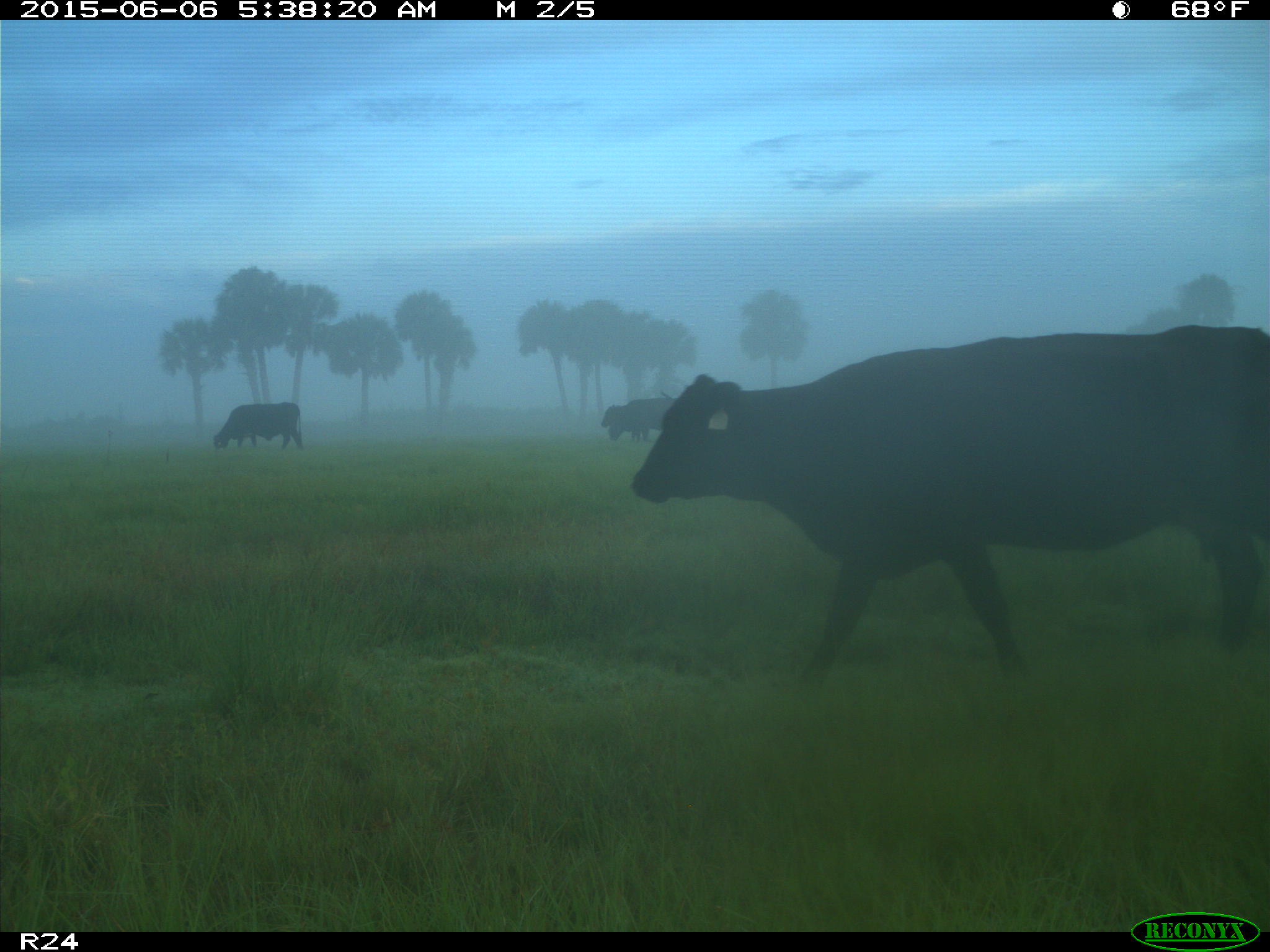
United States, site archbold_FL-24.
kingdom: Animalia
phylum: Chordata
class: Mammalia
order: Artiodactyla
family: Bovidae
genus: Bos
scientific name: Bos taurus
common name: domestic cow